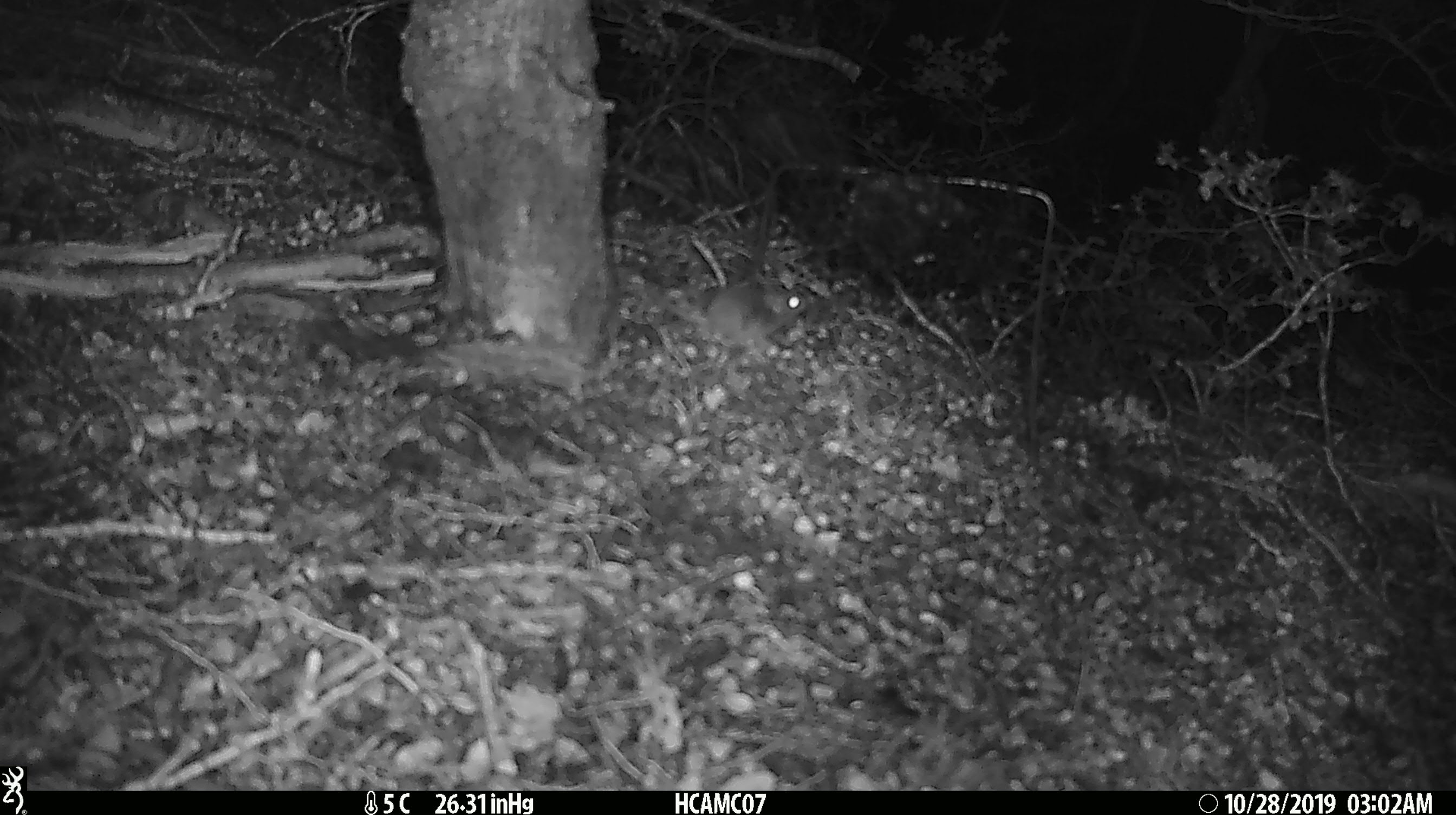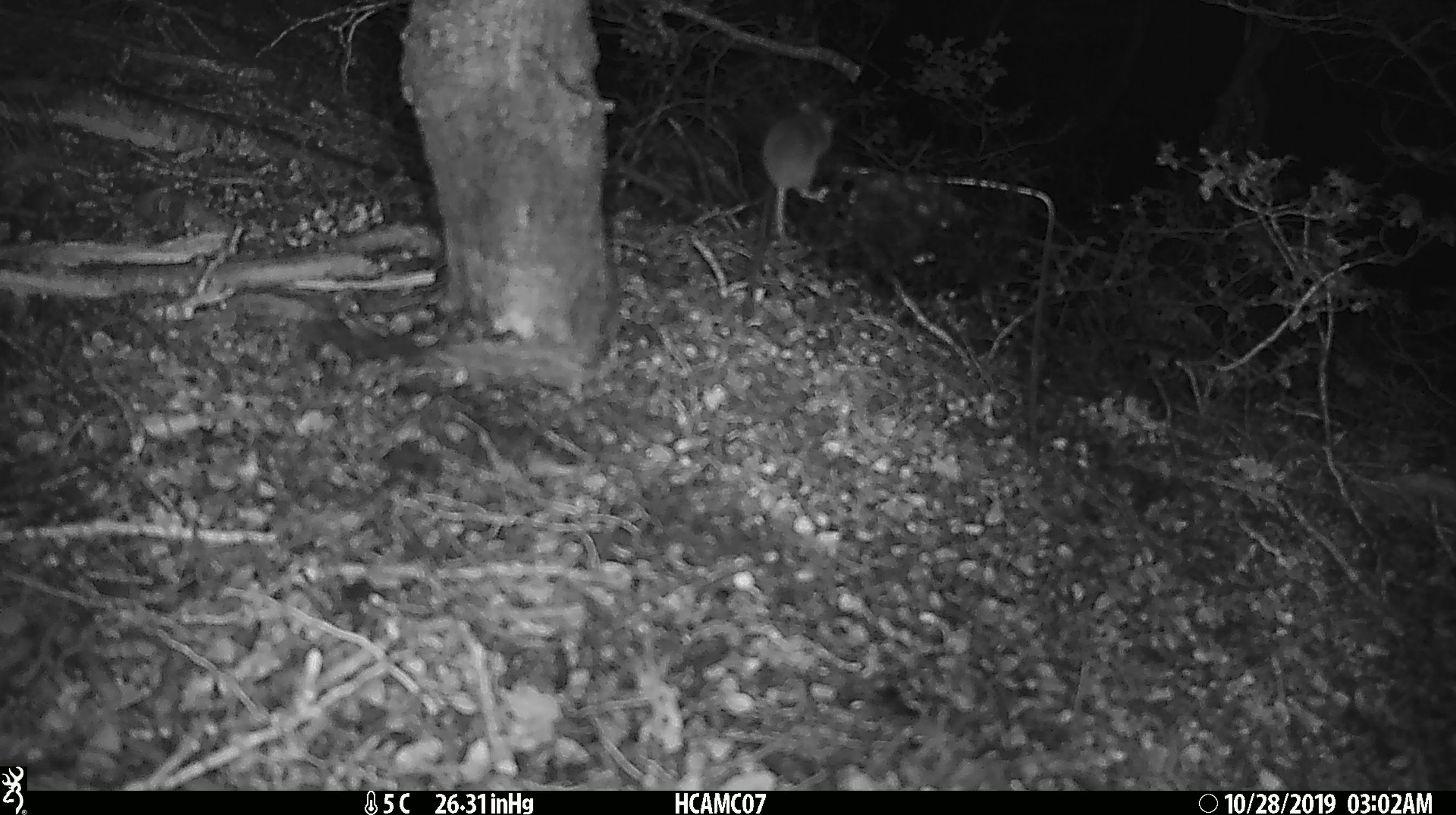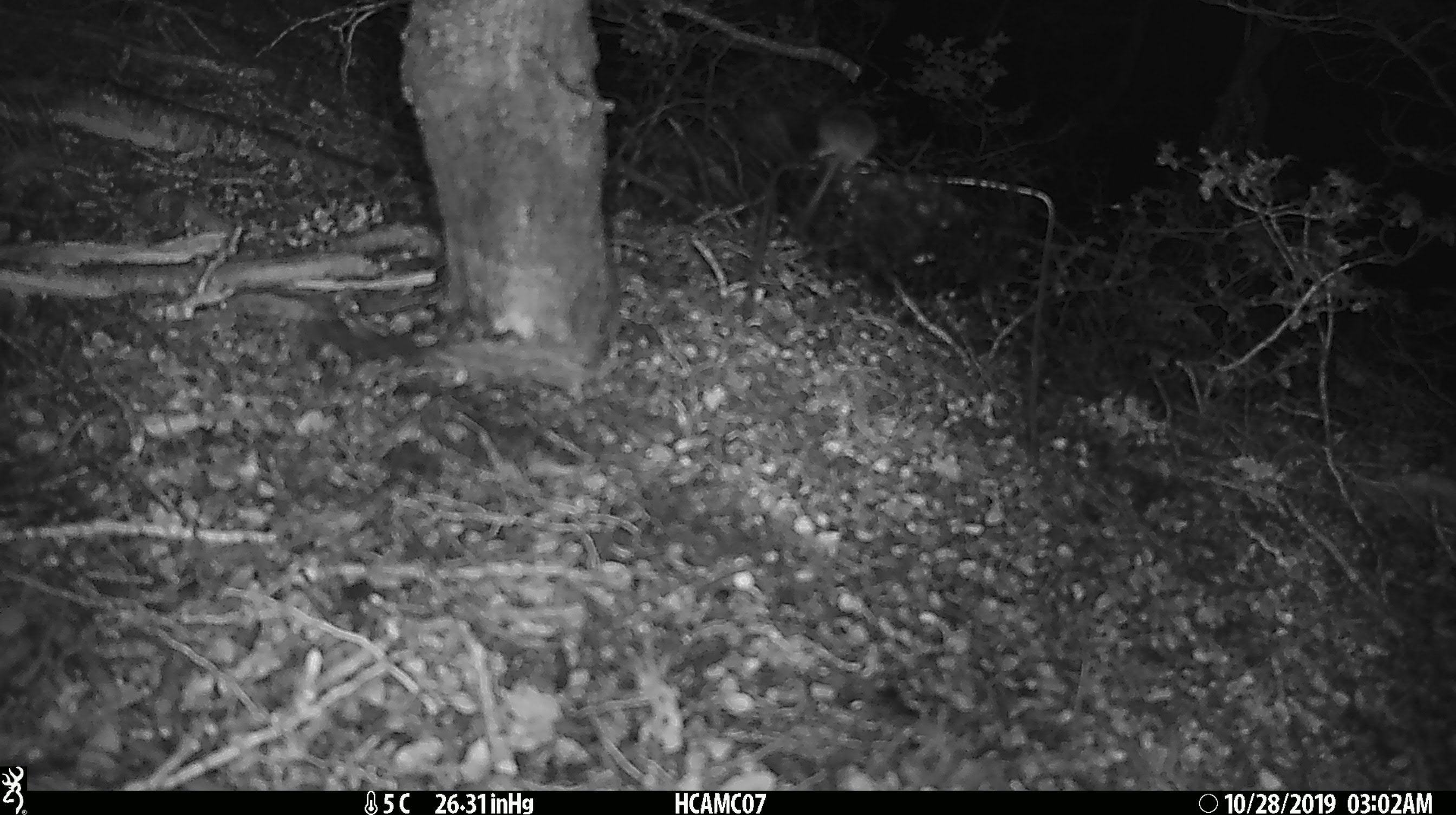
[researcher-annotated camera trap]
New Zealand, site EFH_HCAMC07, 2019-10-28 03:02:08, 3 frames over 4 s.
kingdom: Animalia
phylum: Chordata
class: Mammalia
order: Rodentia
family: Muridae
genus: Mus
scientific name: Mus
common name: mouse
Mouse (Mus).